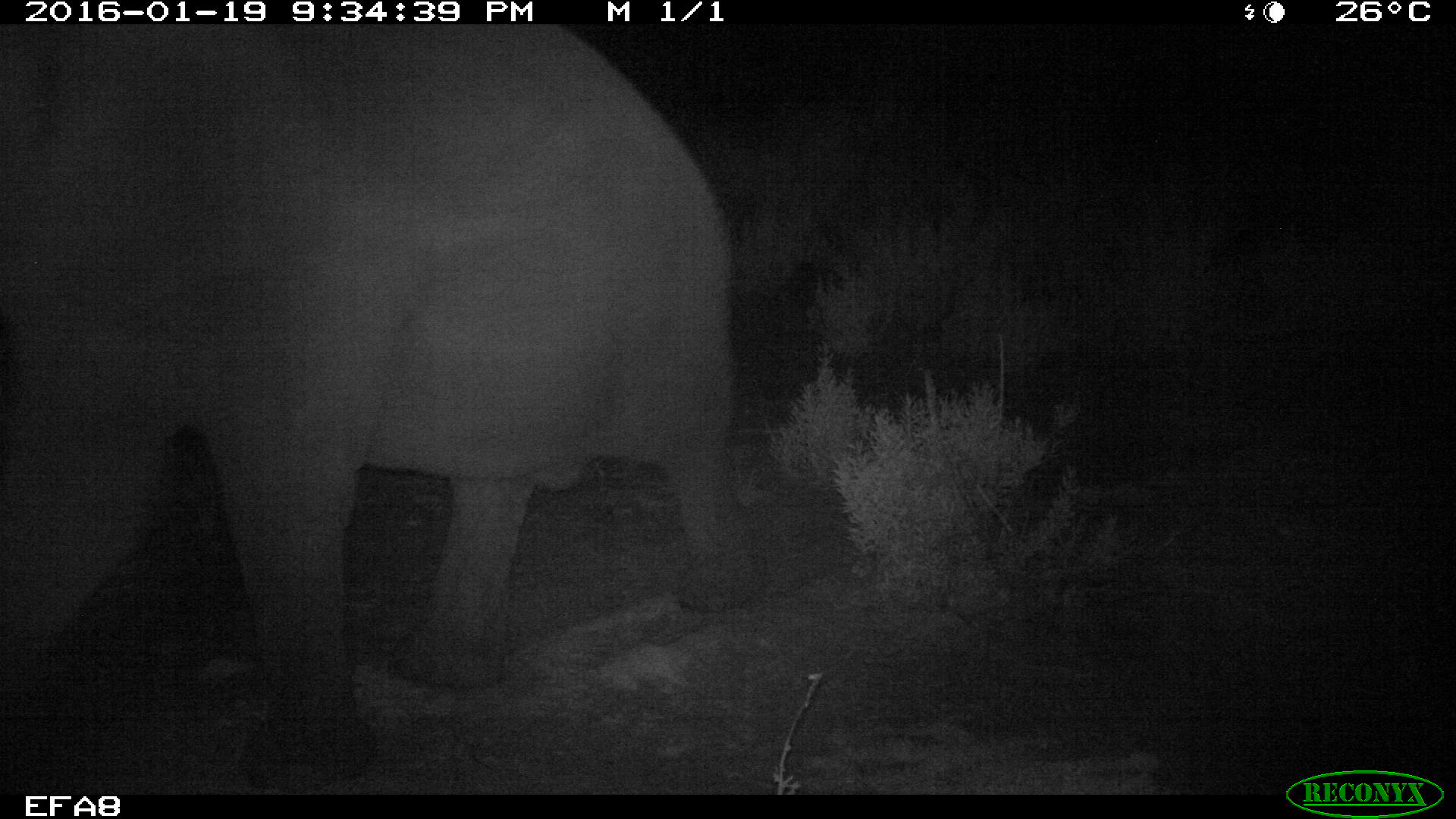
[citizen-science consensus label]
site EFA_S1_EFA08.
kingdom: Animalia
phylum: Chordata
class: Mammalia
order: Proboscidea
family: Elephantidae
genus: Loxodonta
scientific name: Loxodonta africana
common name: african bush elephant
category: elephant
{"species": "elephant (african bush elephant) (Loxodonta africana)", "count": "1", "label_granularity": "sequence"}